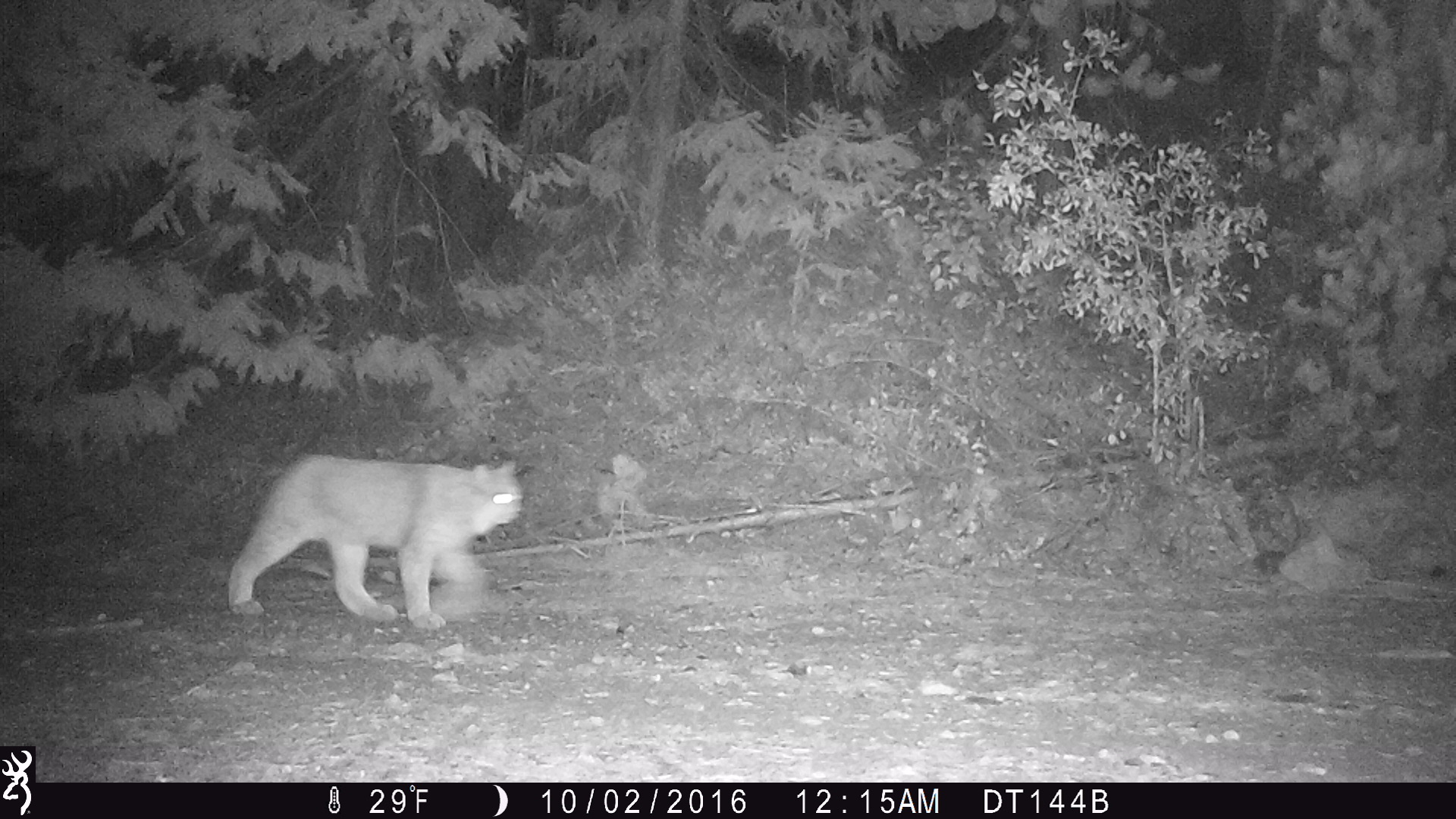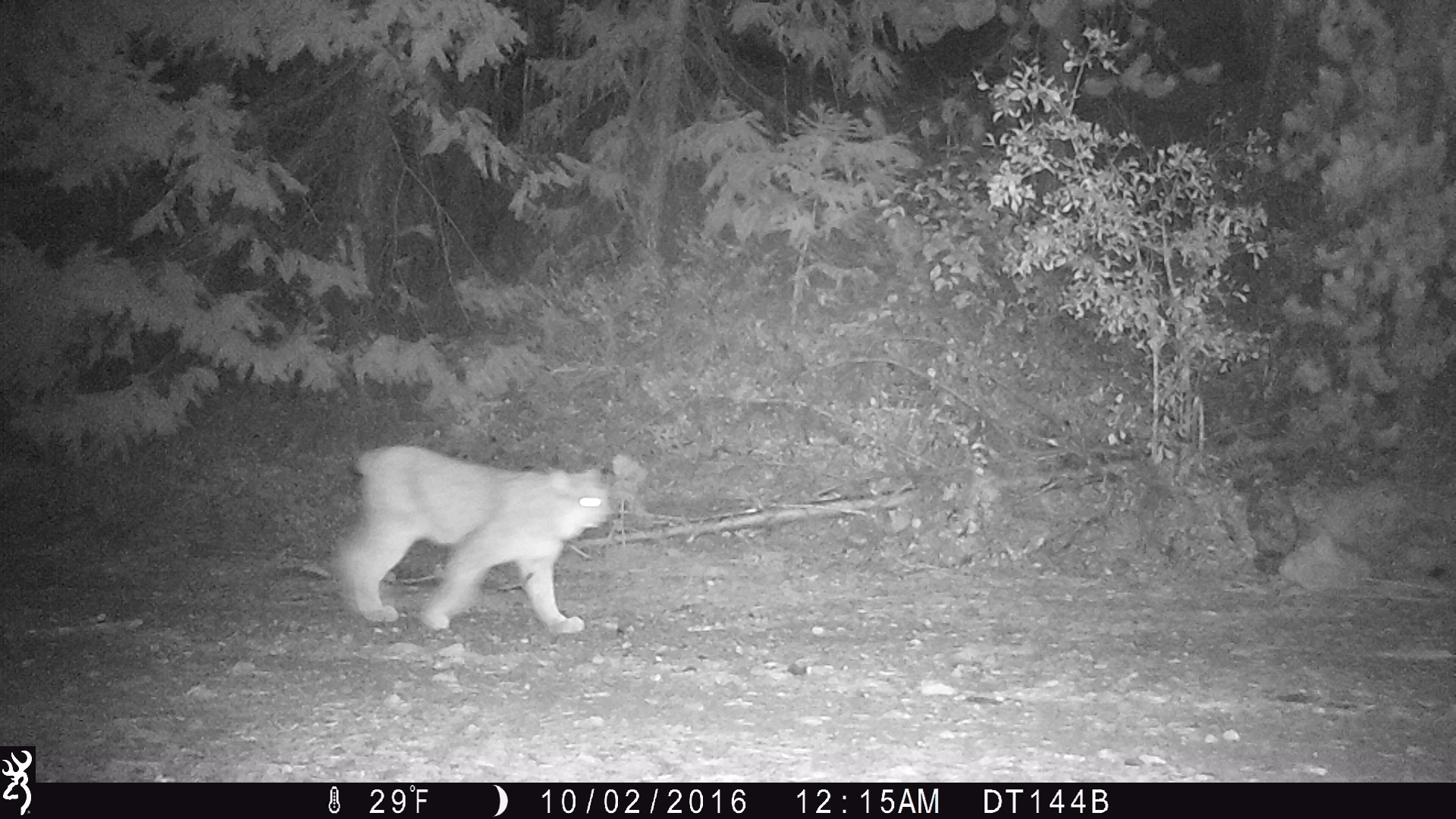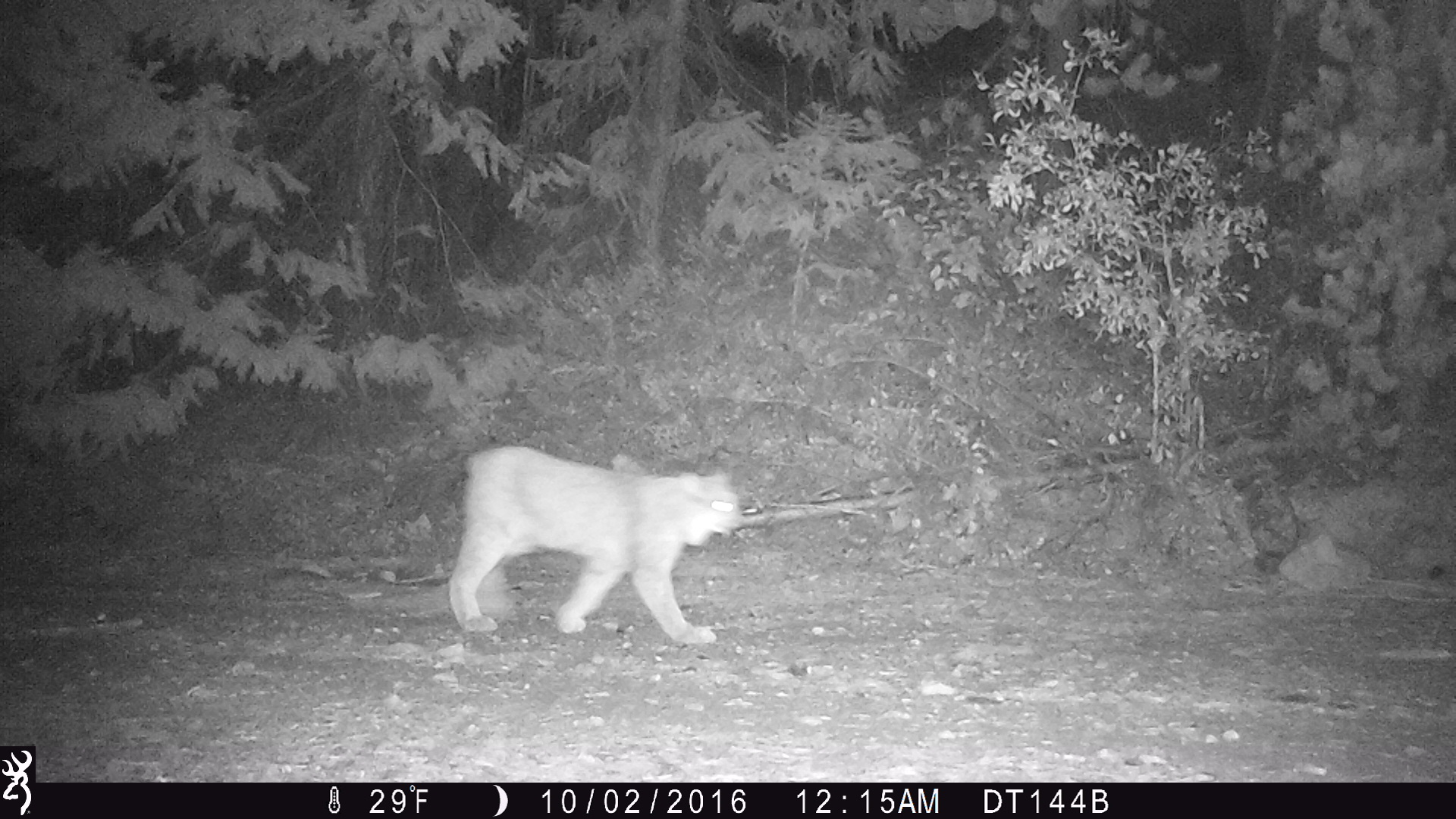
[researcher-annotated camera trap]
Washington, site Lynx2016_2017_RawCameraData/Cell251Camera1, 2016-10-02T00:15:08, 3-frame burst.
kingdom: Animalia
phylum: Chordata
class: Mammalia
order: Carnivora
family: Felidae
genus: Lynx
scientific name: Lynx canadensis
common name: canada lynx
Lynx canadensis (canada lynx). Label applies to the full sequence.